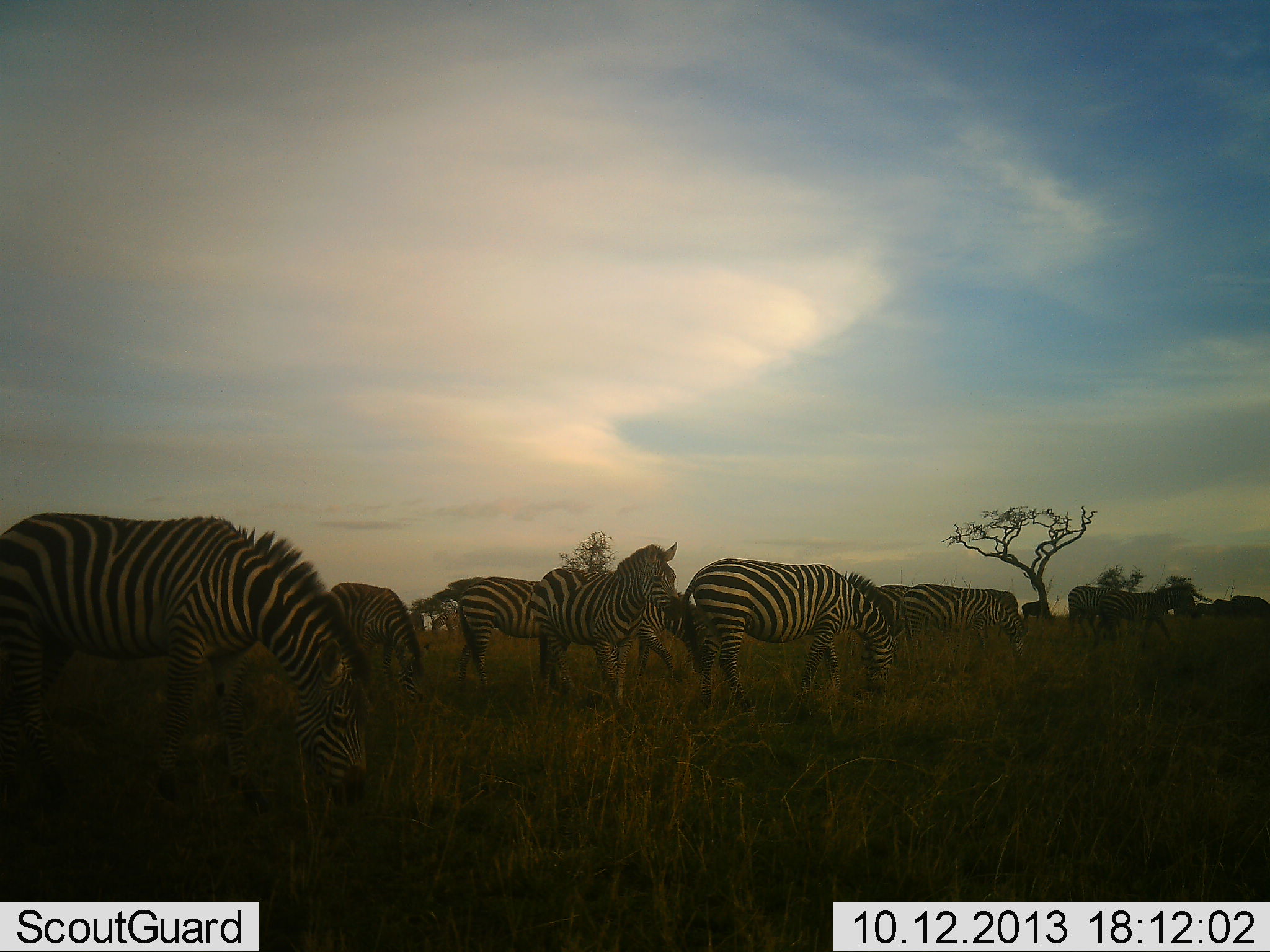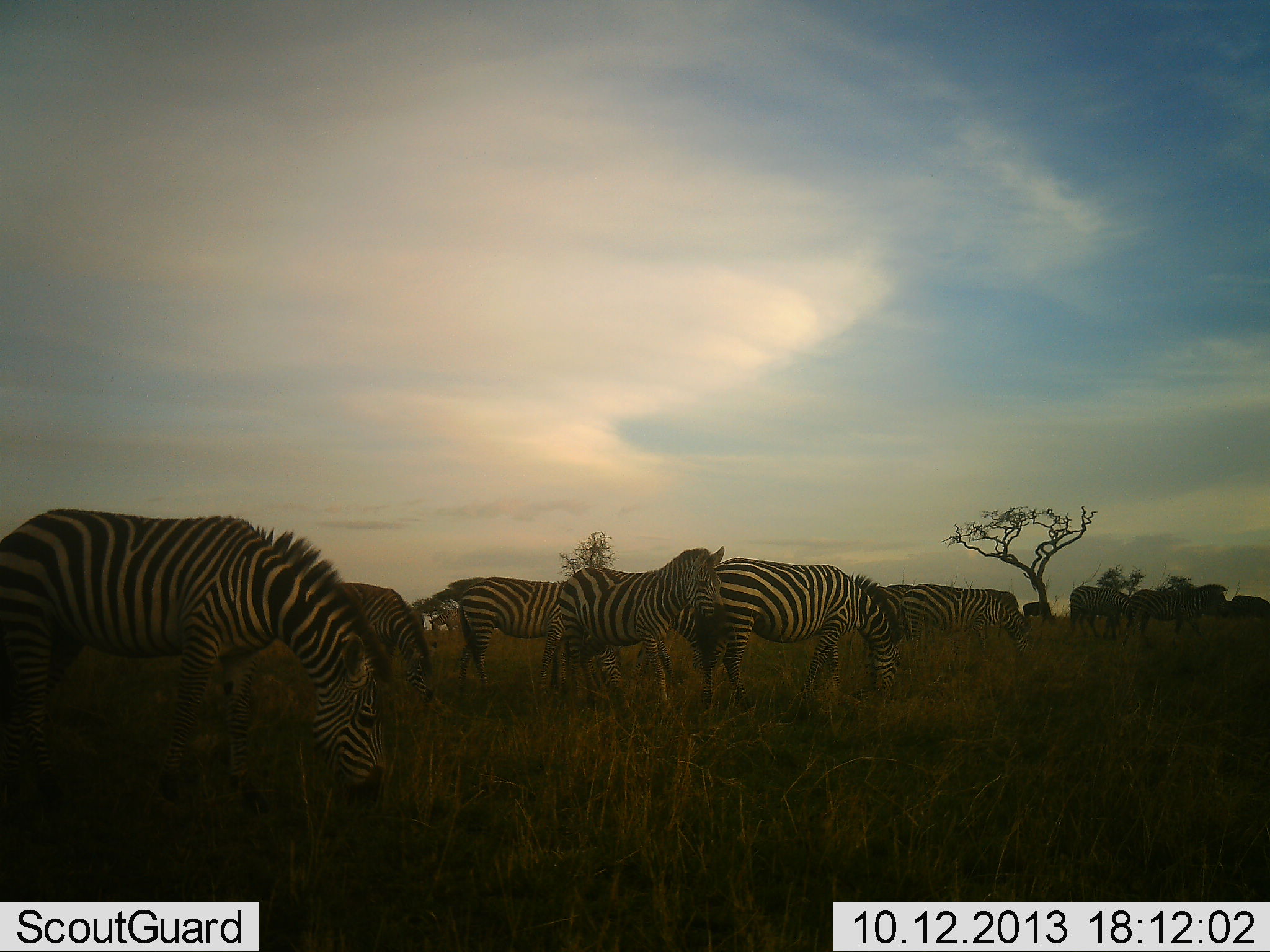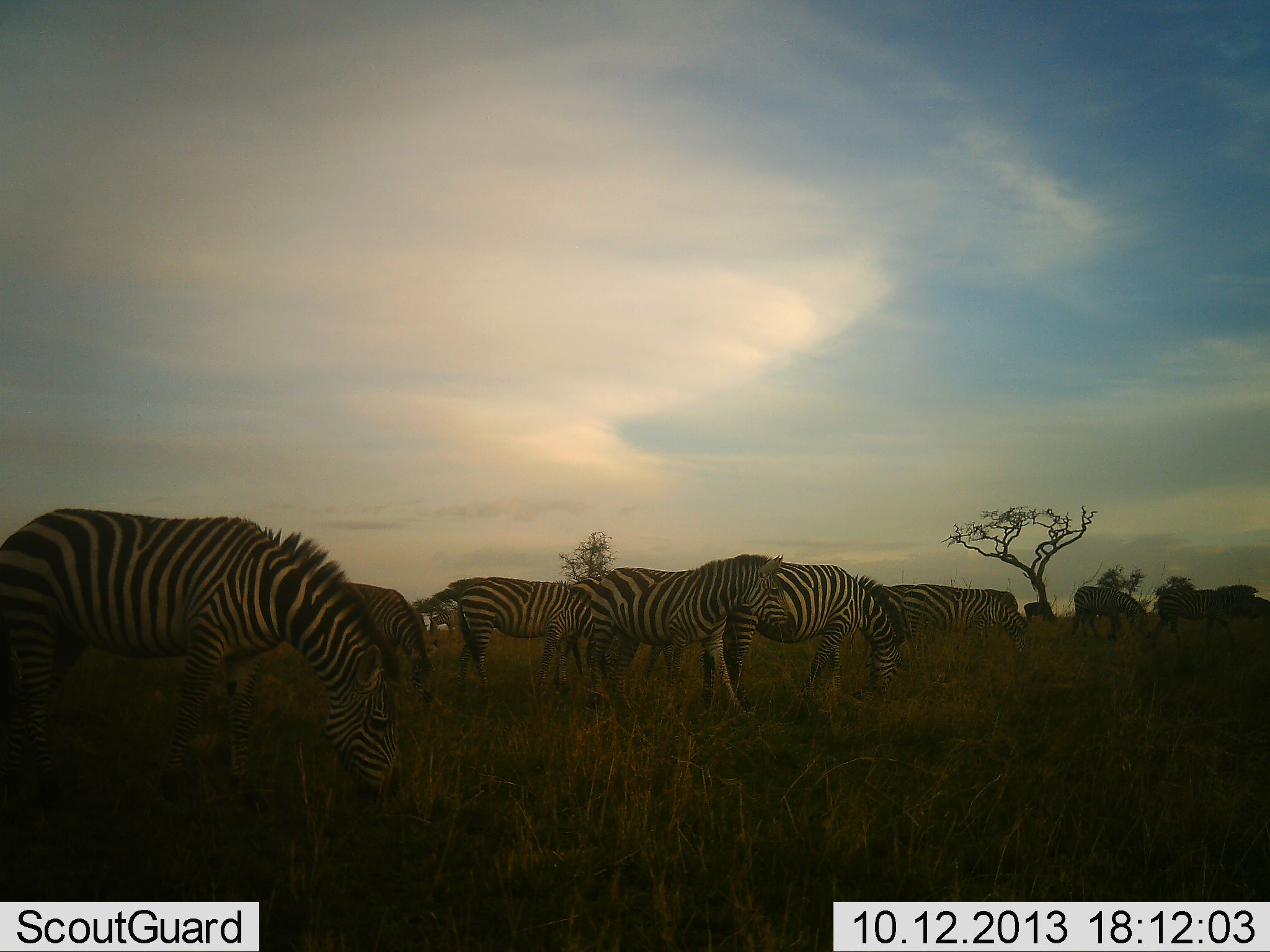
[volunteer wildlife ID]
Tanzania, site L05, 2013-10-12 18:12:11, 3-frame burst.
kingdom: Animalia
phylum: Chordata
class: Mammalia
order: Perissodactyla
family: Equidae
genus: Equus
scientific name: Equus quagga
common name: plains zebra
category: zebra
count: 11-50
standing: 46%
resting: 0%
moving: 62%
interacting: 4%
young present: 8%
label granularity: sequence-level